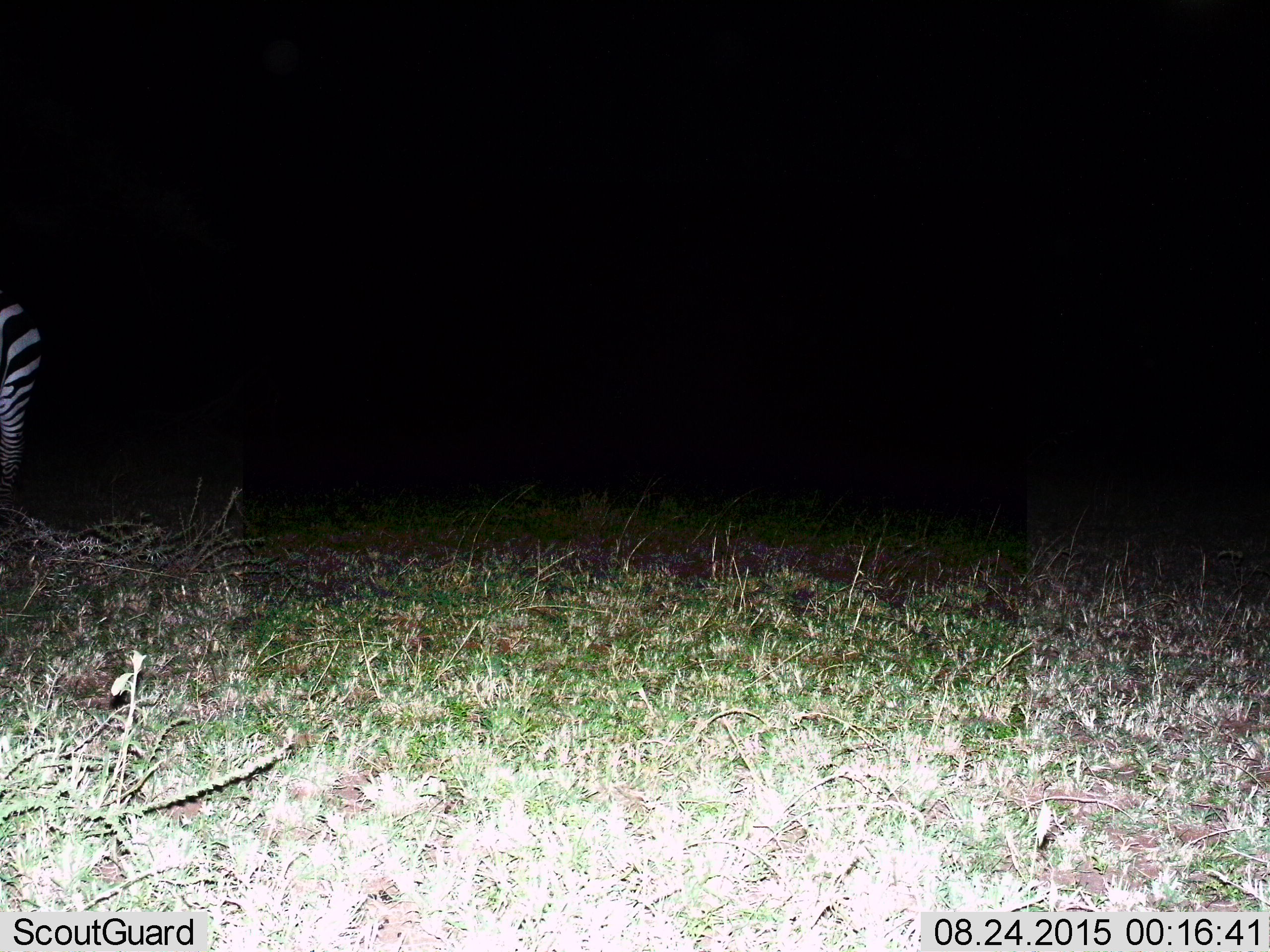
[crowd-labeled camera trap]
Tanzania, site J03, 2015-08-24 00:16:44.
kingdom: Animalia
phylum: Chordata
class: Mammalia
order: Perissodactyla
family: Equidae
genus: Equus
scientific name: Equus quagga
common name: plains zebra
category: zebra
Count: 1.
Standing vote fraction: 50%.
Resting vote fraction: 0%.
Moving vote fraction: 38%.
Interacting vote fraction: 0%.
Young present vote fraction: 0%.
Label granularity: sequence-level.